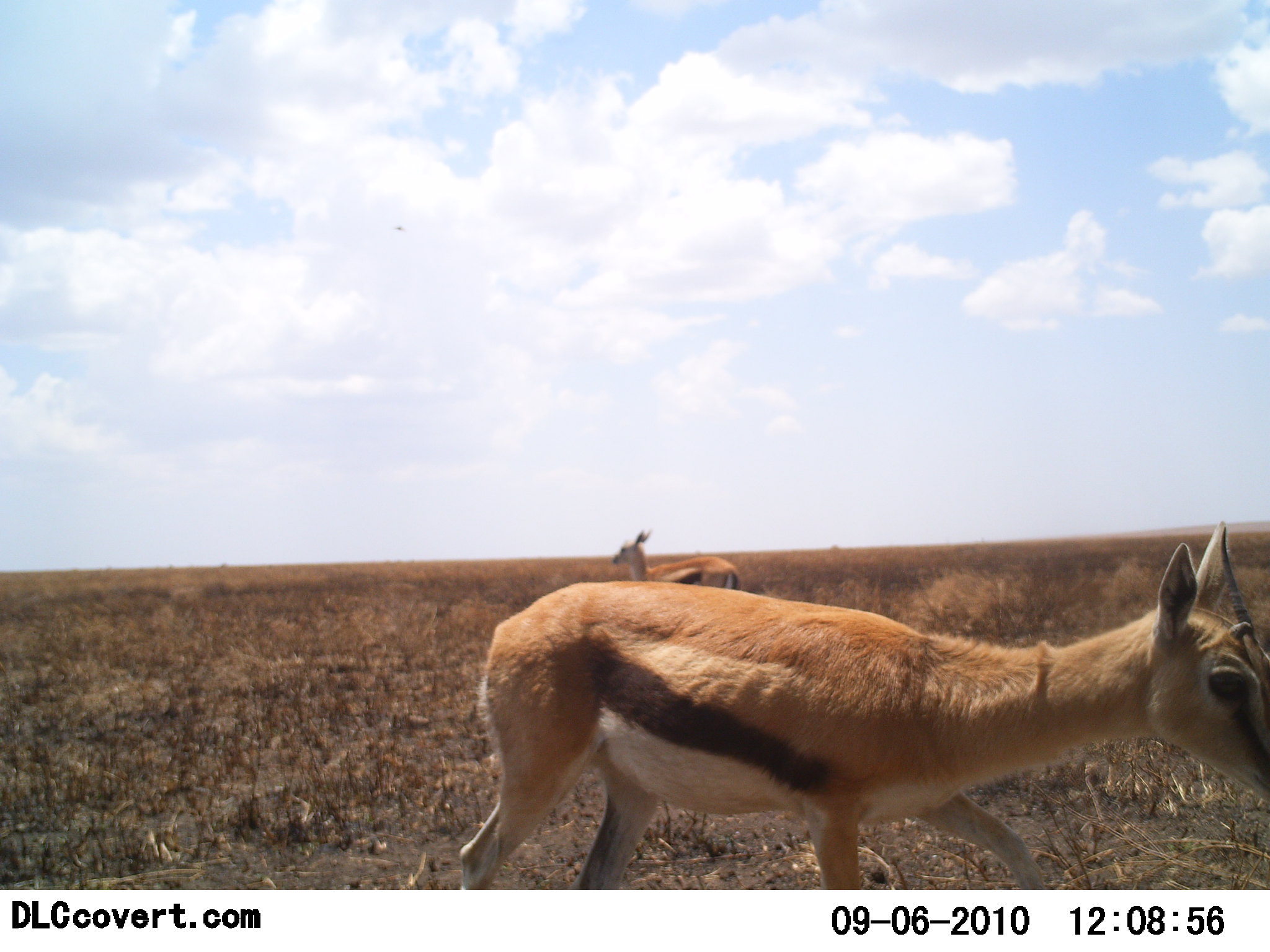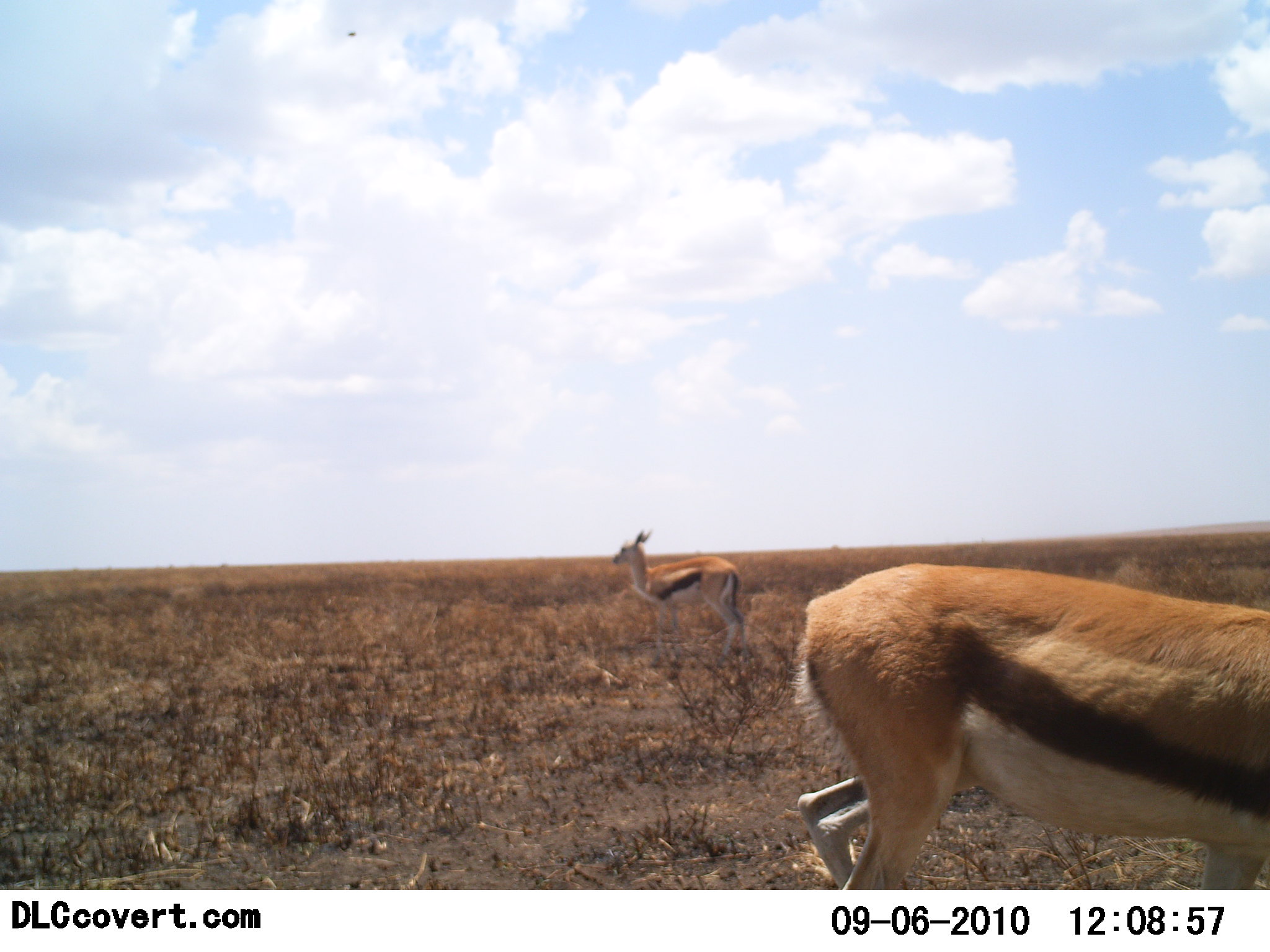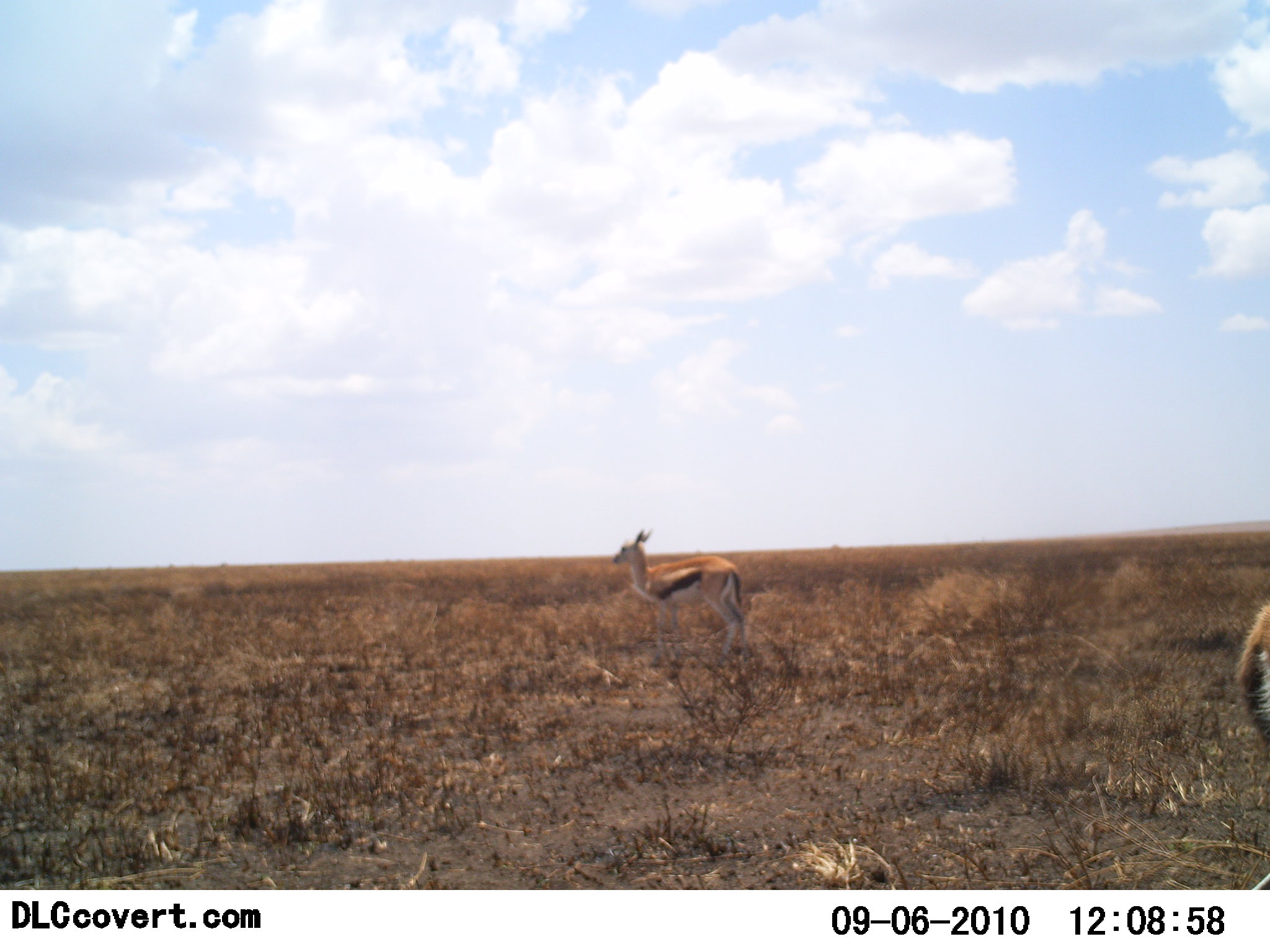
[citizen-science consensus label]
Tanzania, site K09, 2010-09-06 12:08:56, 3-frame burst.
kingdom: Animalia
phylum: Chordata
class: Mammalia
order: Artiodactyla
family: Bovidae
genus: Eudorcas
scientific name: Eudorcas thomsonii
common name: thomson's gazelle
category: gazellethomsons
Gazellethomsons (thomson's gazelle) (Eudorcas thomsonii), count 2. Behavior (volunteer vote fractions): standing 94%, resting 0%, moving 82%, interacting 0%. Young present (vote fraction): 6%. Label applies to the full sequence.